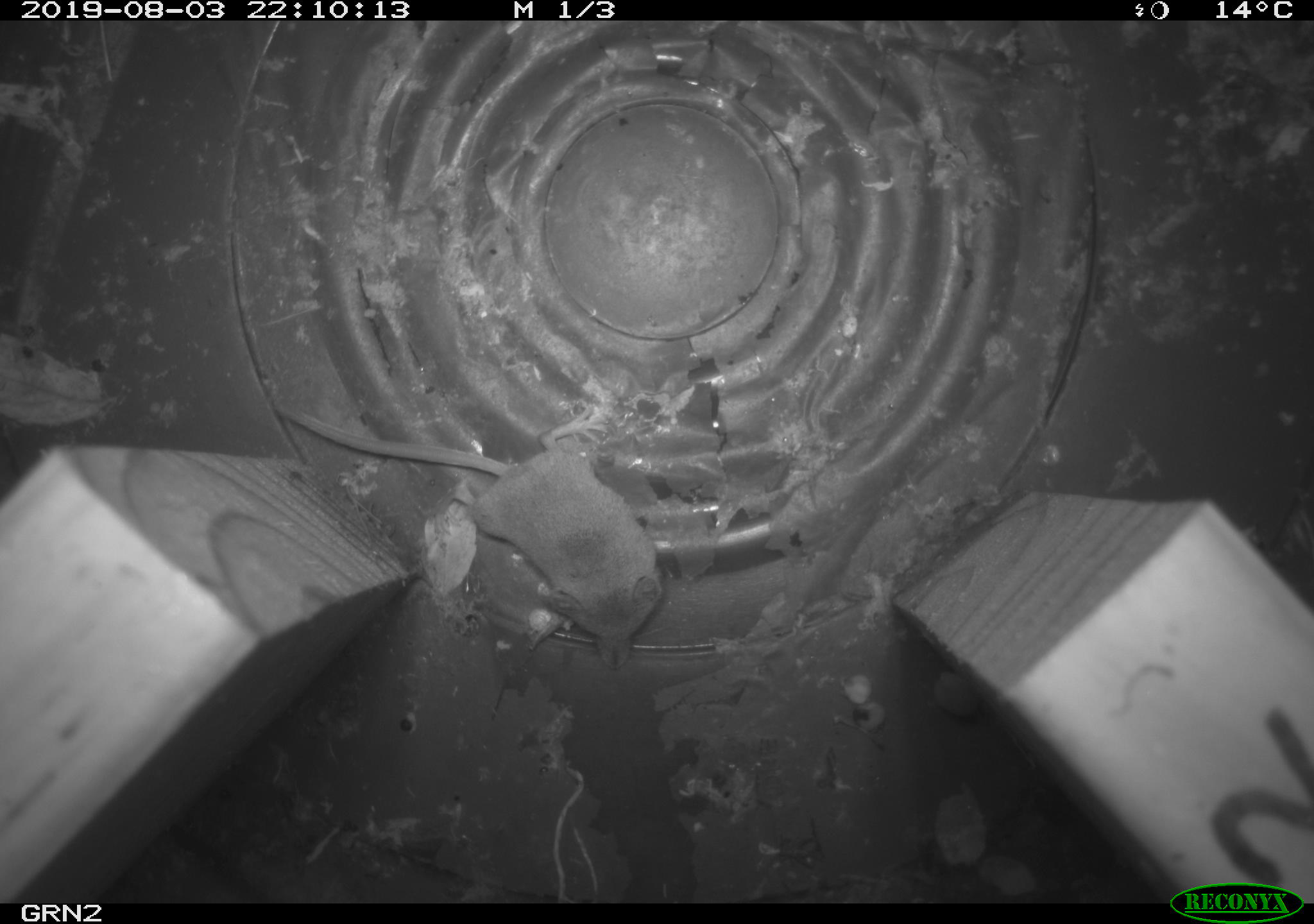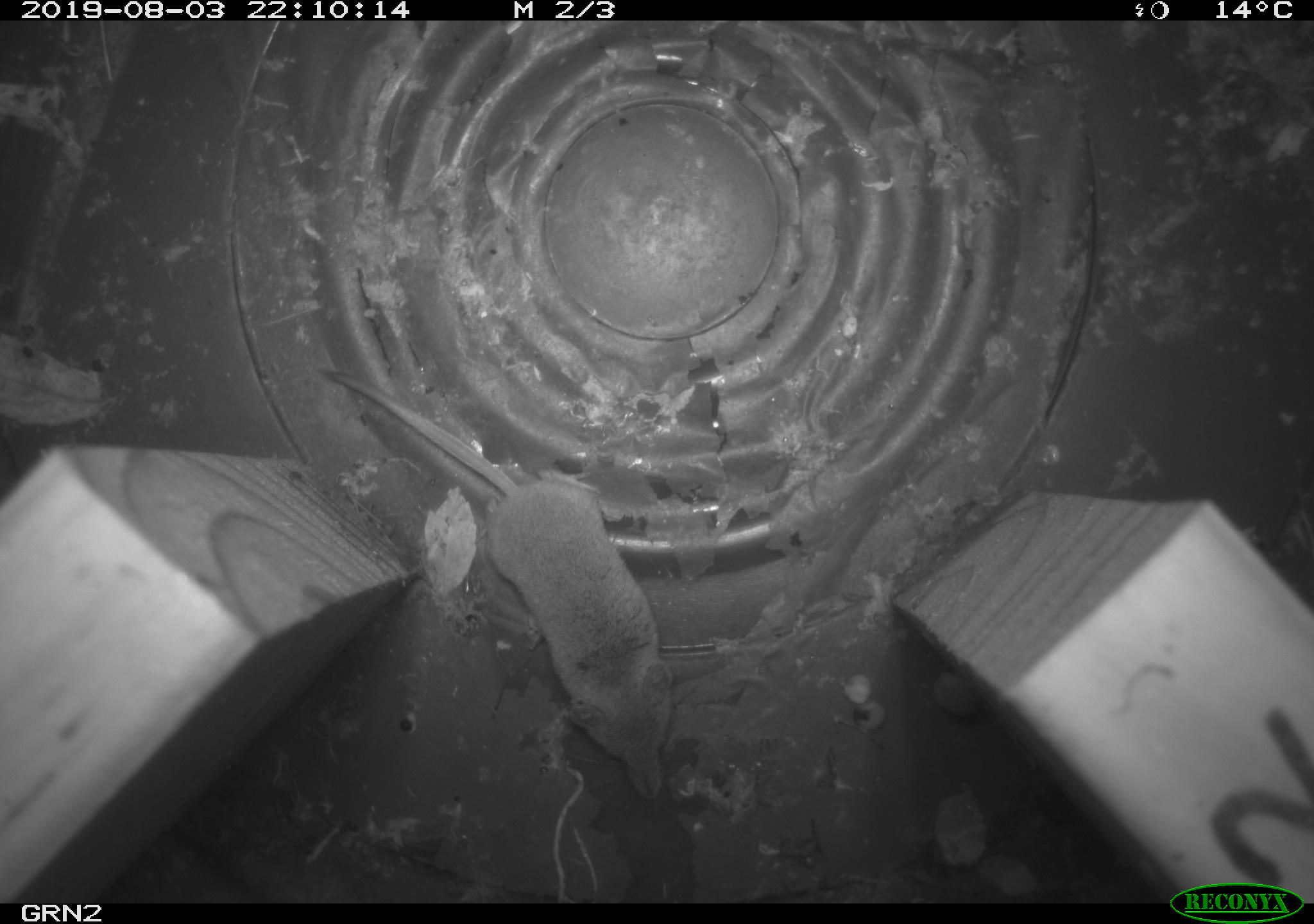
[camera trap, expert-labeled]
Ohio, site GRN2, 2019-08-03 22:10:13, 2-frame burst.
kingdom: Animalia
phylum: Chordata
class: Mammalia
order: Eulipotyphla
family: Soricidae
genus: Sorex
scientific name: Sorex cinereus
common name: masked shrew